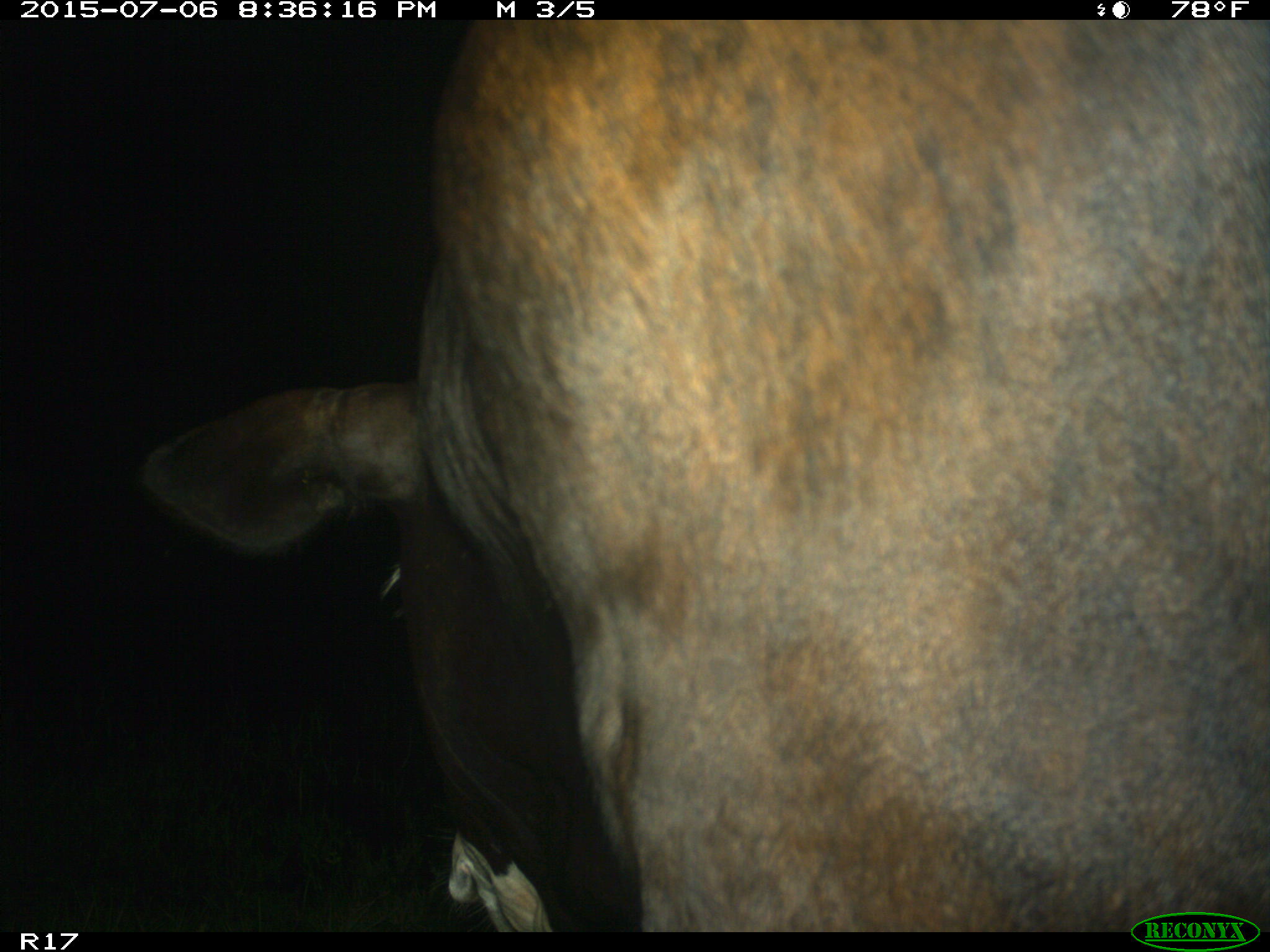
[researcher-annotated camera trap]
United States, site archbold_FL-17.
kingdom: Animalia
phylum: Chordata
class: Mammalia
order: Artiodactyla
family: Bovidae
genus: Bos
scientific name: Bos taurus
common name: domestic cow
Bos taurus (domestic cow).